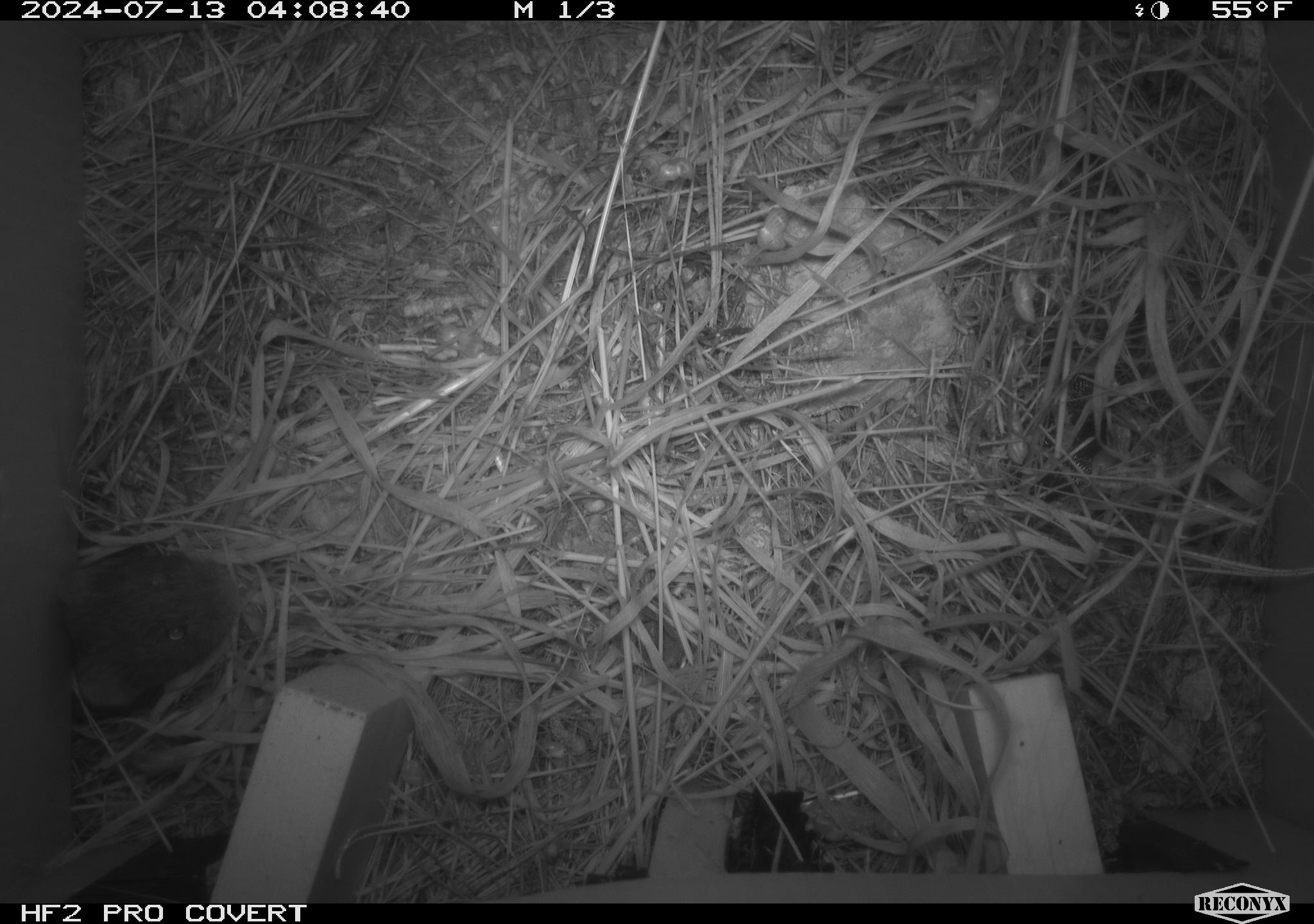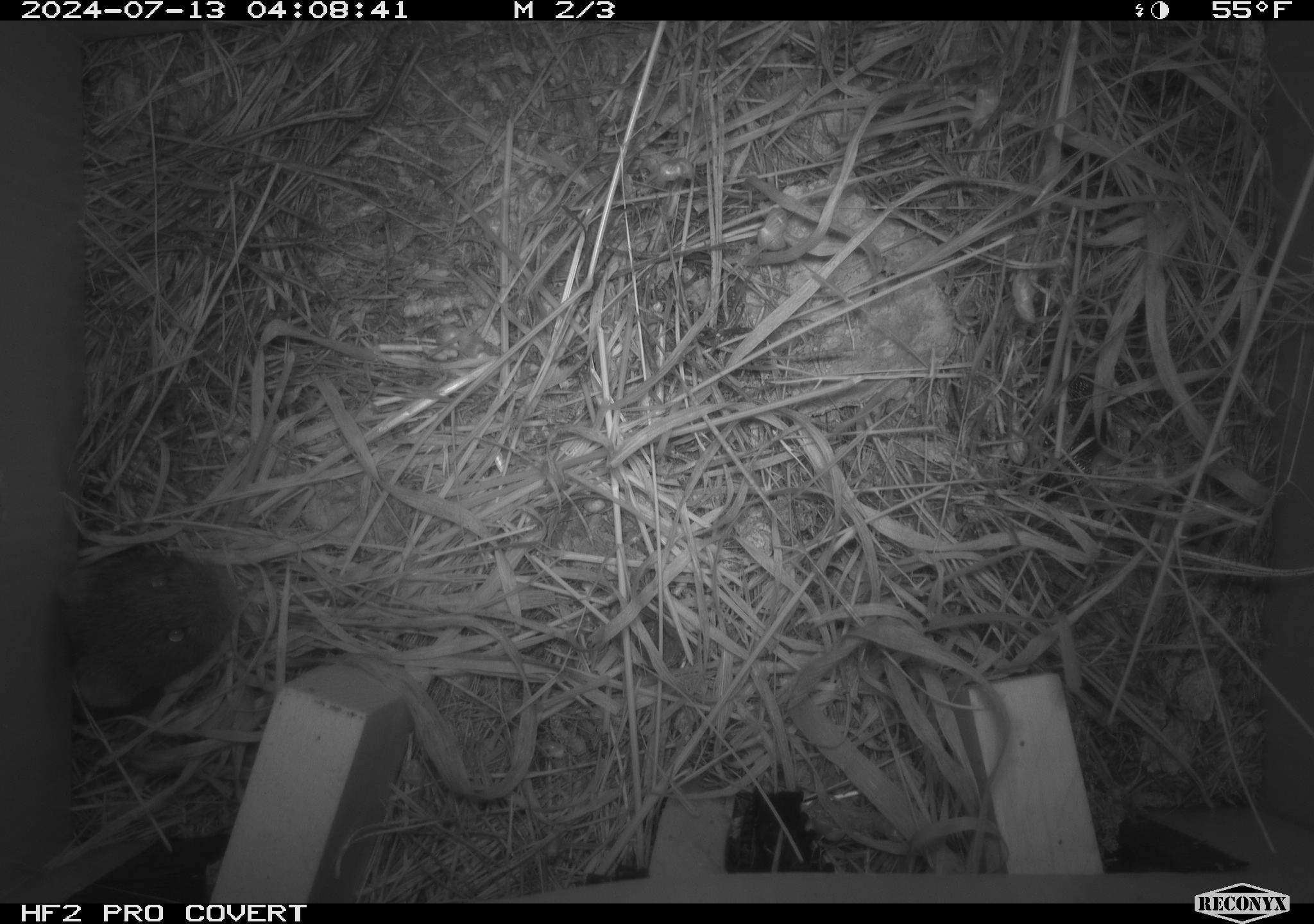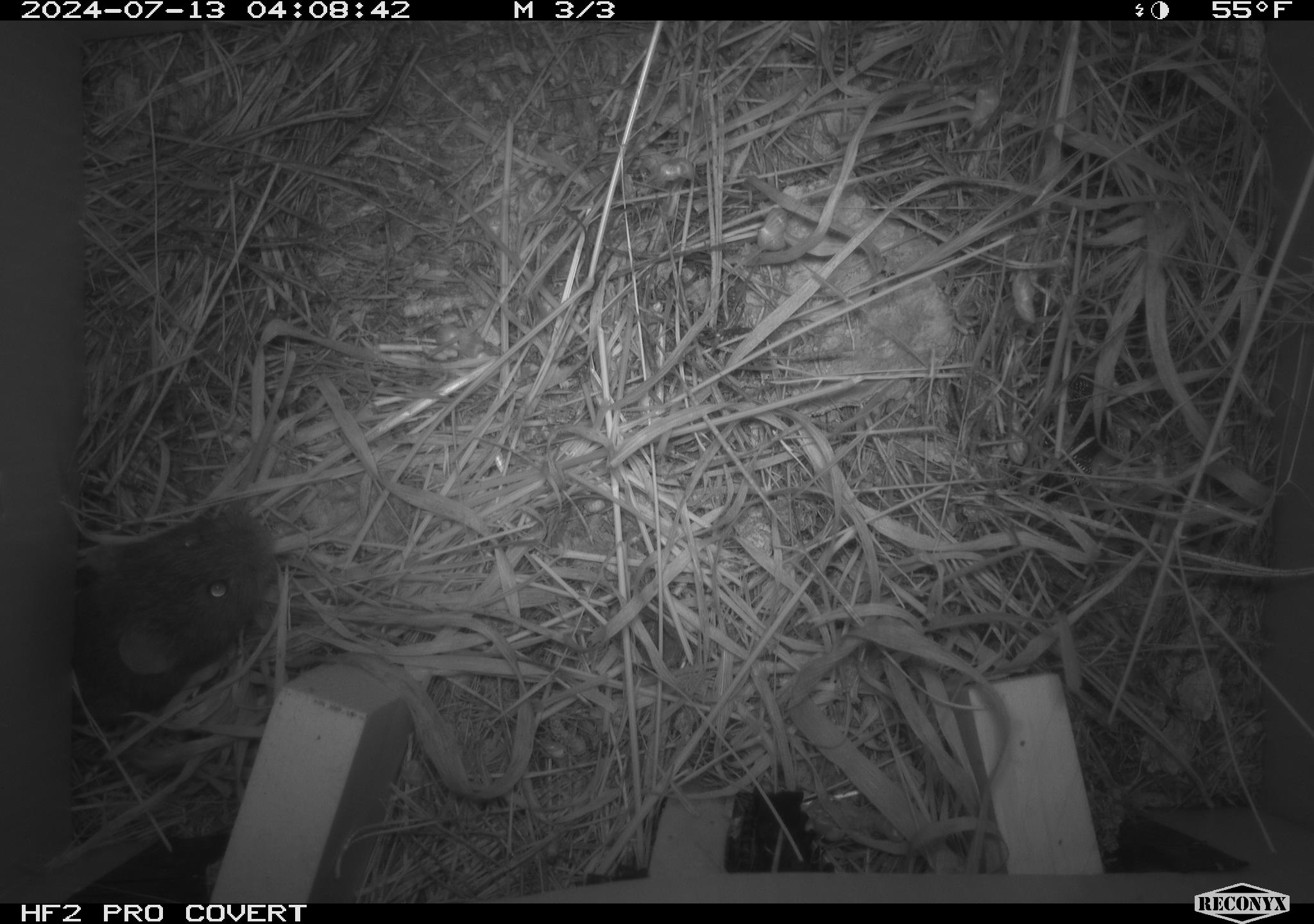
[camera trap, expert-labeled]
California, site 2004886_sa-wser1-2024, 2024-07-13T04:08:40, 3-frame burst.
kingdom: Animalia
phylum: Chordata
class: Mammalia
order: Rodentia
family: Cricetidae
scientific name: Arvicolinae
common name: voles, lemmings, and muskrats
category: arvicolinae subfamily